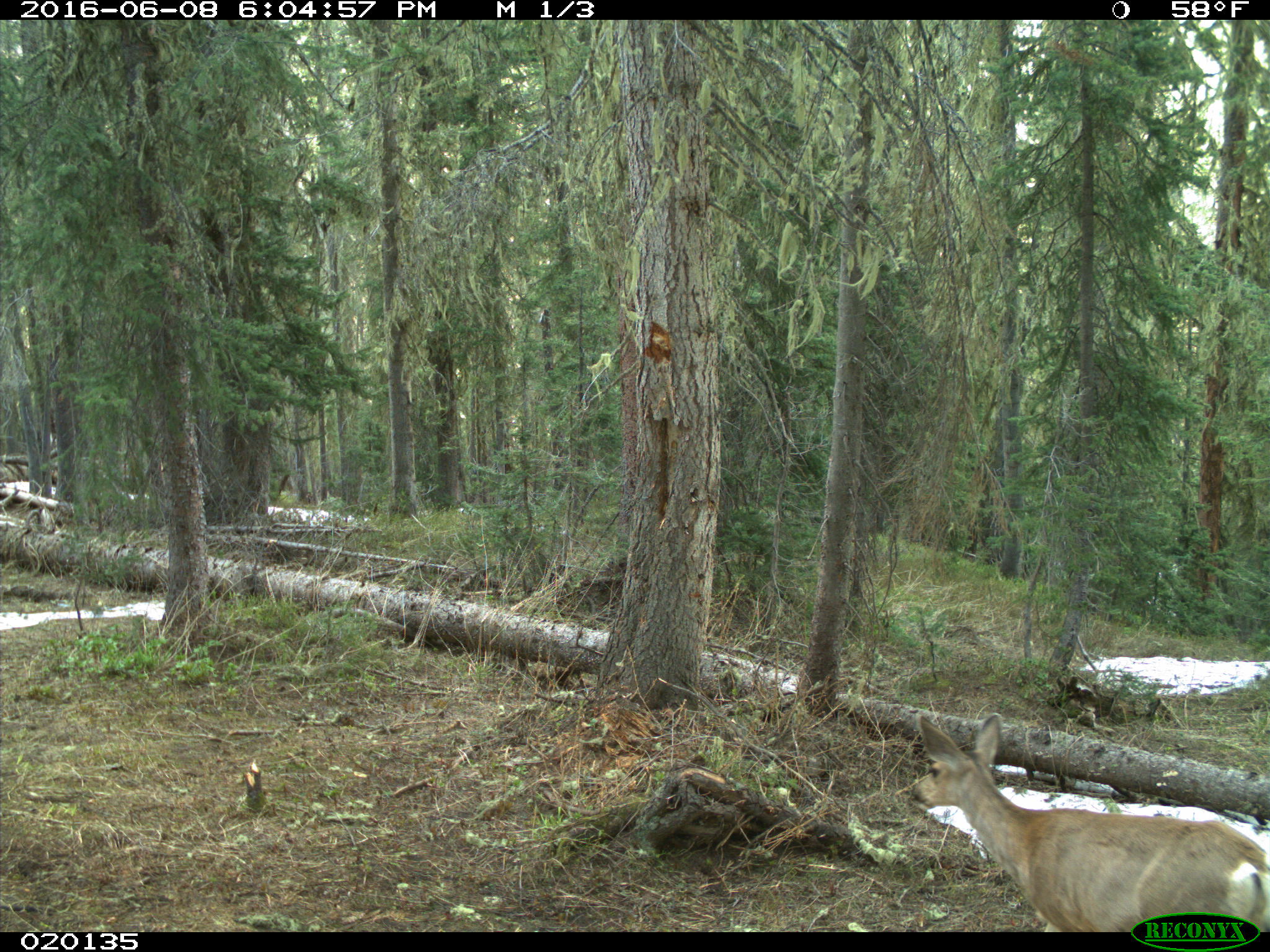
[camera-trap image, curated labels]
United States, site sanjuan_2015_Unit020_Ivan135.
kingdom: Animalia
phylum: Chordata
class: Mammalia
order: Artiodactyla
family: Cervidae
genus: Odocoileus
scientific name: Odocoileus hemionus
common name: mule deer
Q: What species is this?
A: Odocoileus hemionus (mule deer).